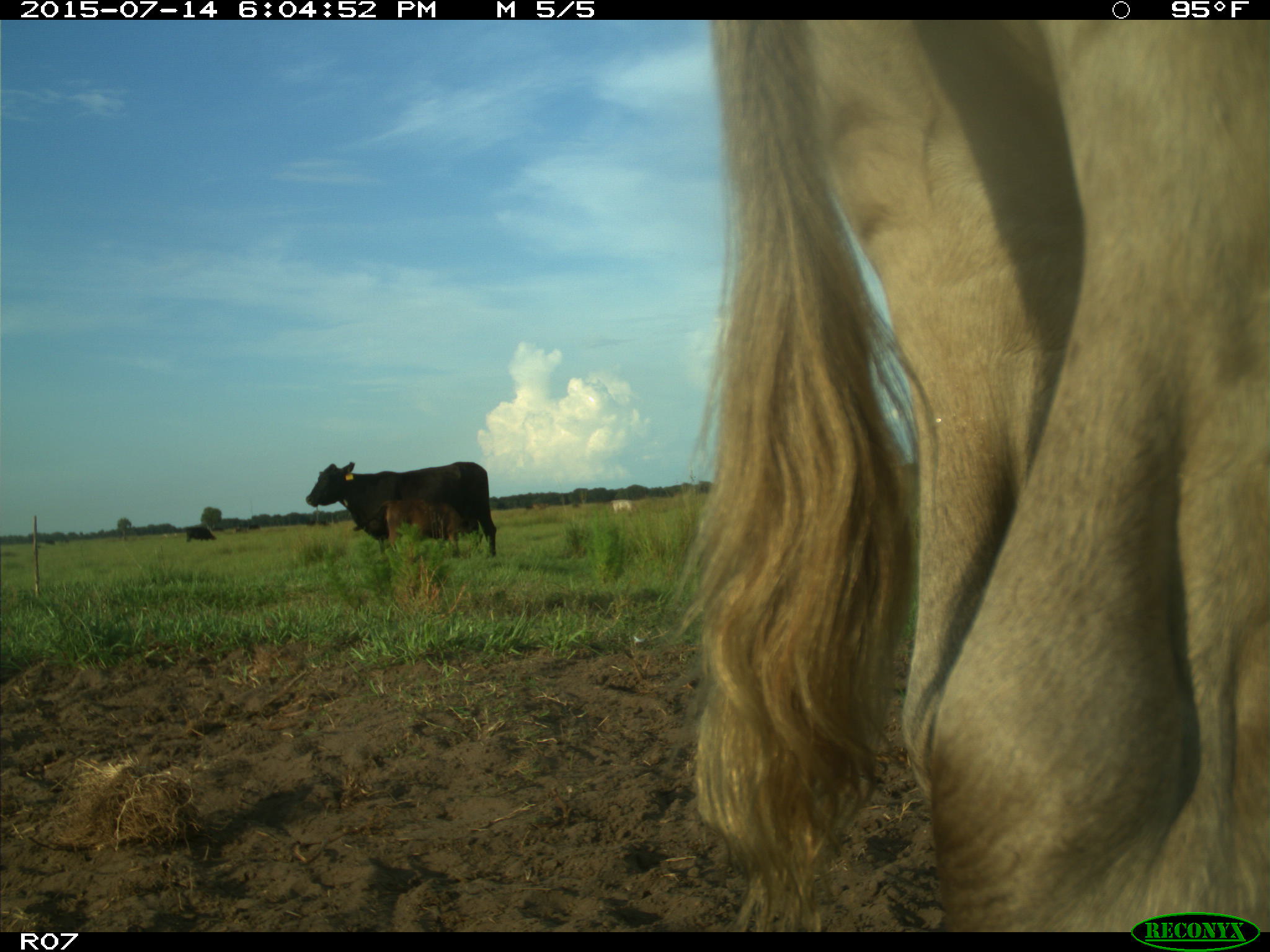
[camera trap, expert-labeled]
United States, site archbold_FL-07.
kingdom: Animalia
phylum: Chordata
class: Mammalia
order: Artiodactyla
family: Bovidae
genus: Bos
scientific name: Bos taurus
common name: domestic cow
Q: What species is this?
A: Bos taurus (domestic cow).